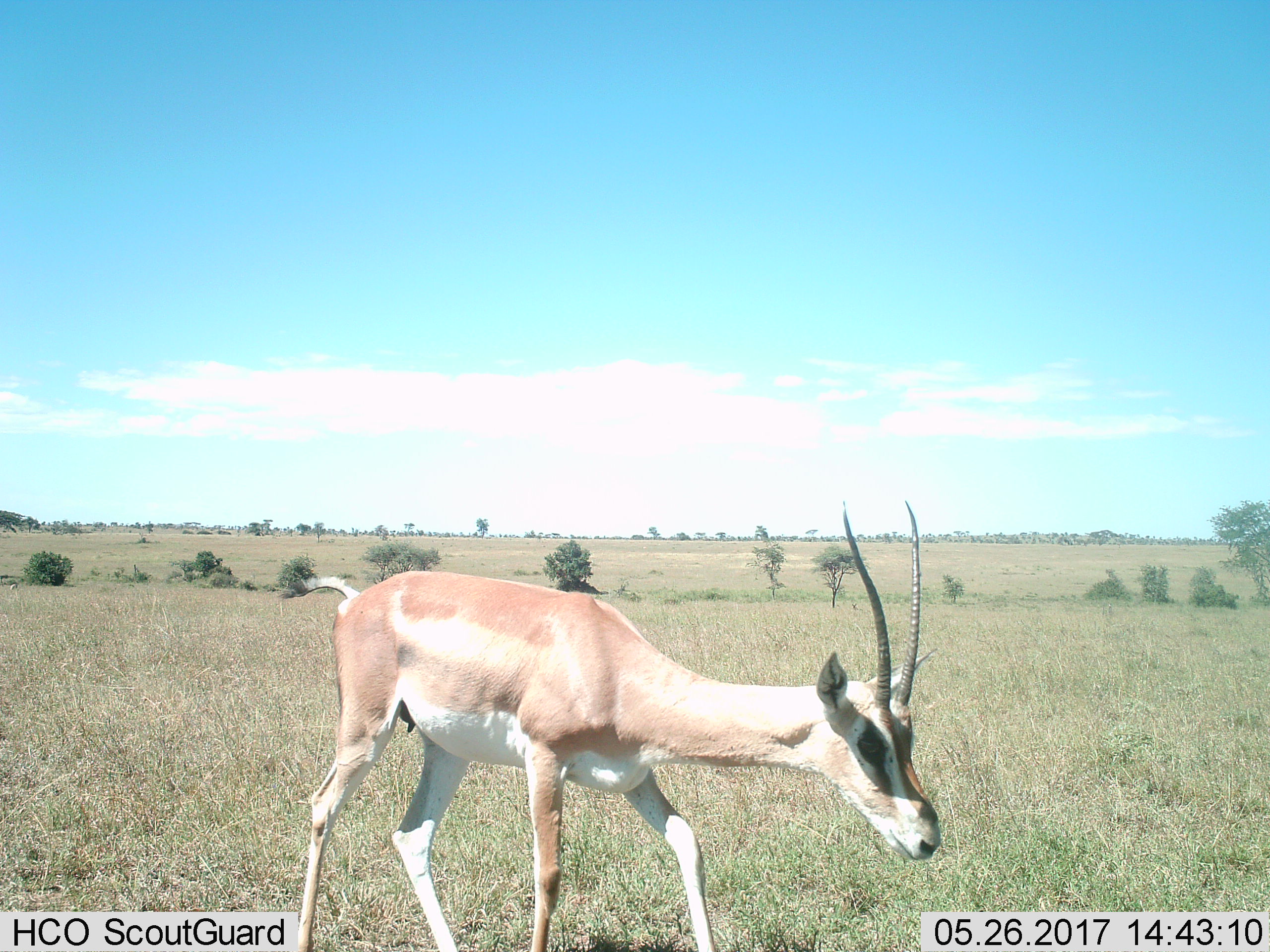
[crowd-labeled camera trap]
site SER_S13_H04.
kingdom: Animalia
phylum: Chordata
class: Mammalia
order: Artiodactyla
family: Bovidae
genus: Nanger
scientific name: Nanger granti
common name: grant's gazelle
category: gazellegrants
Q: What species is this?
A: Gazellegrants (grant's gazelle) (Nanger granti).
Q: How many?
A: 1.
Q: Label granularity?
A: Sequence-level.